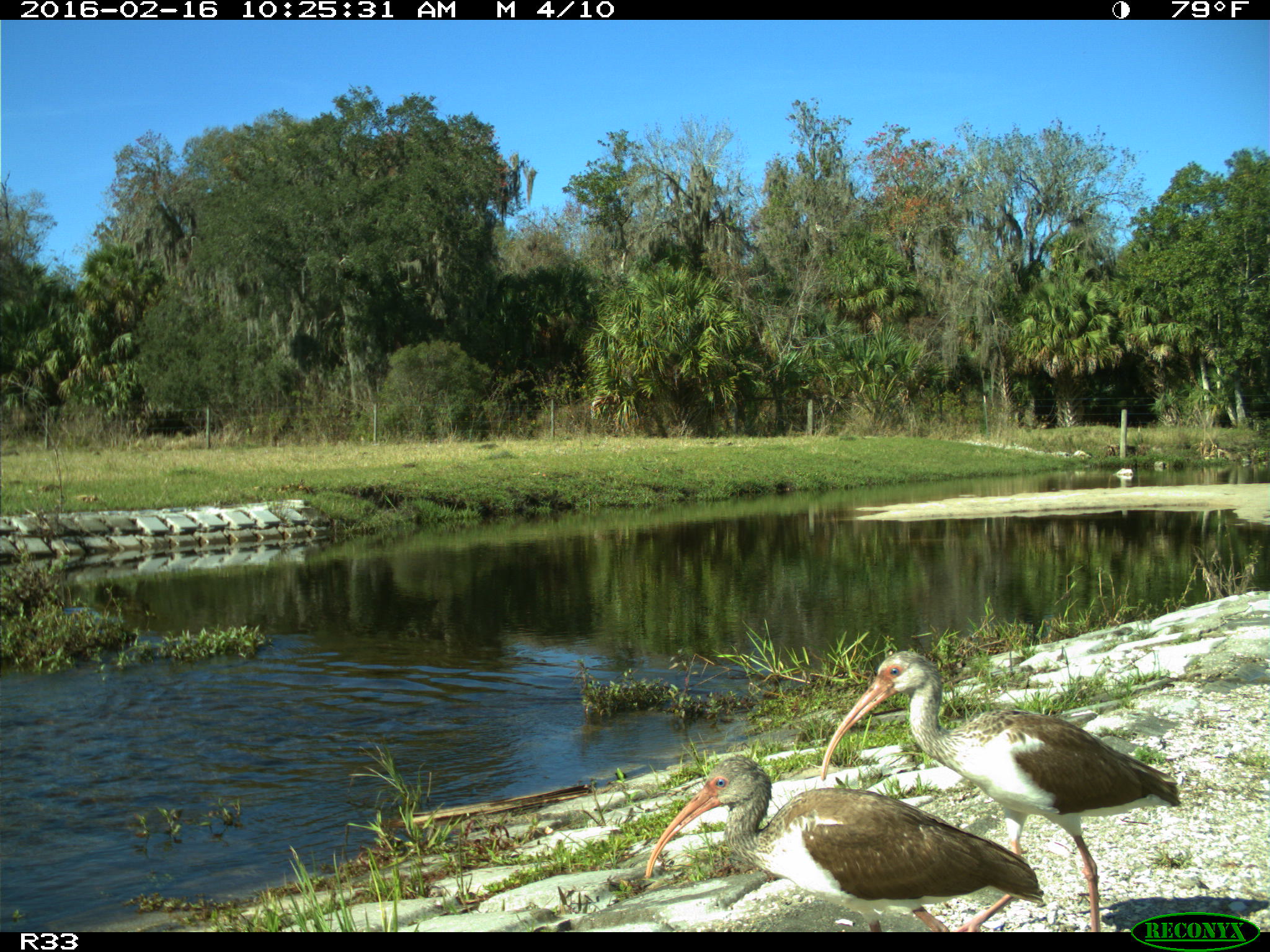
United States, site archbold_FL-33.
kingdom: Animalia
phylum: Chordata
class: Aves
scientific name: Aves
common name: birds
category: unidentified bird